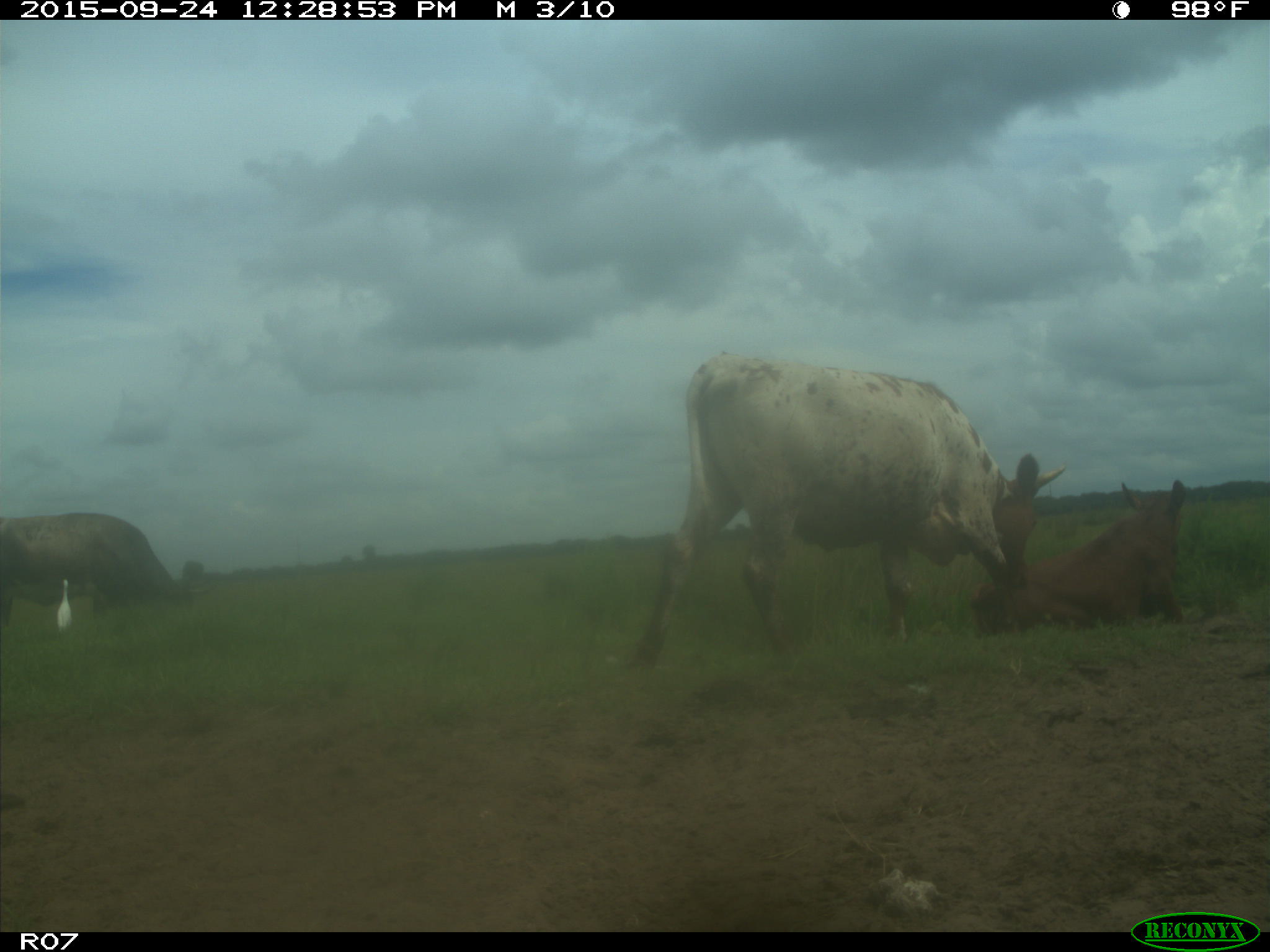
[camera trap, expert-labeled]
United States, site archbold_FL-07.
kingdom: Animalia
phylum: Chordata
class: Mammalia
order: Artiodactyla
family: Bovidae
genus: Bos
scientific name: Bos taurus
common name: domestic cow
Bos taurus (domestic cow).